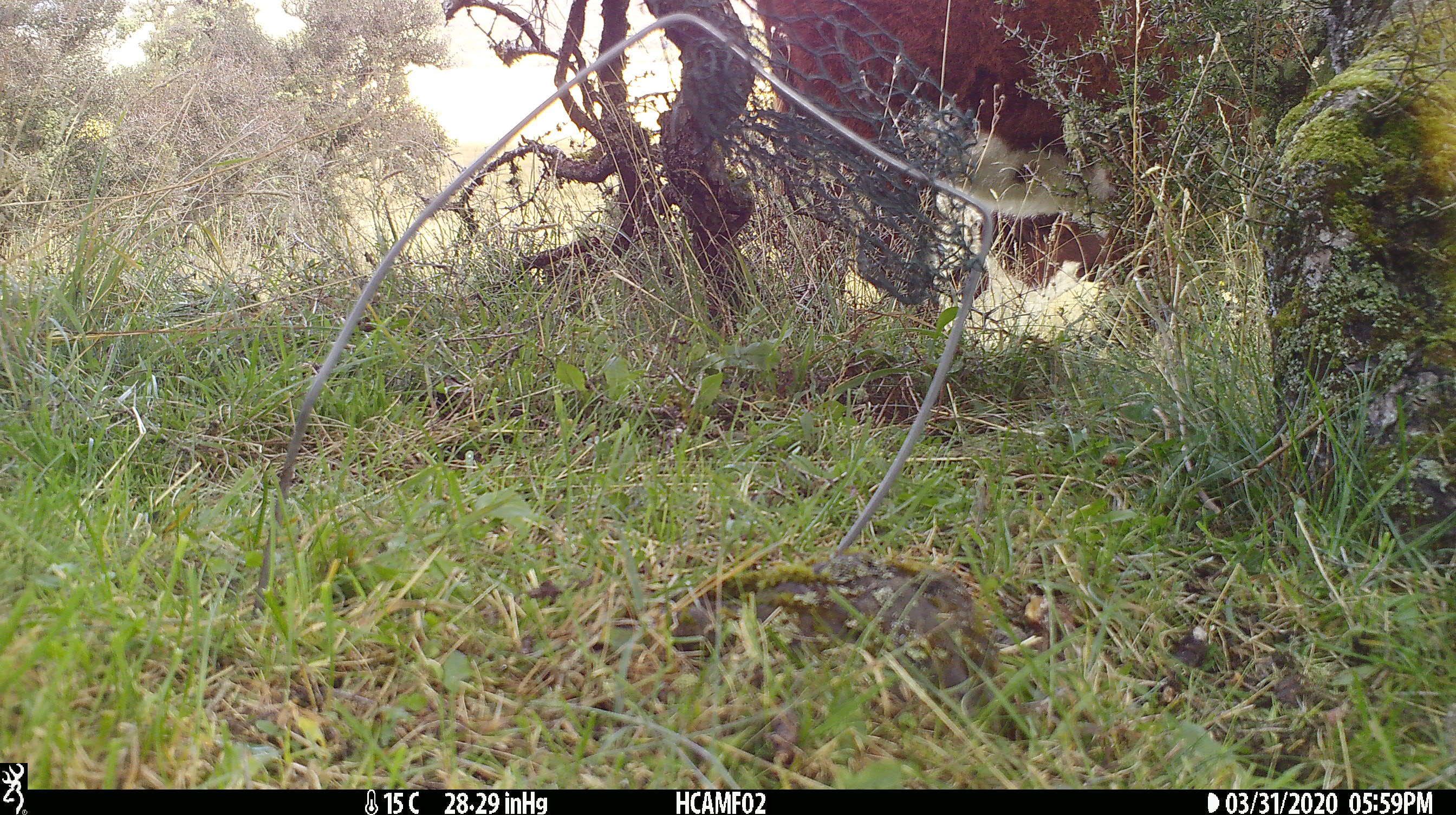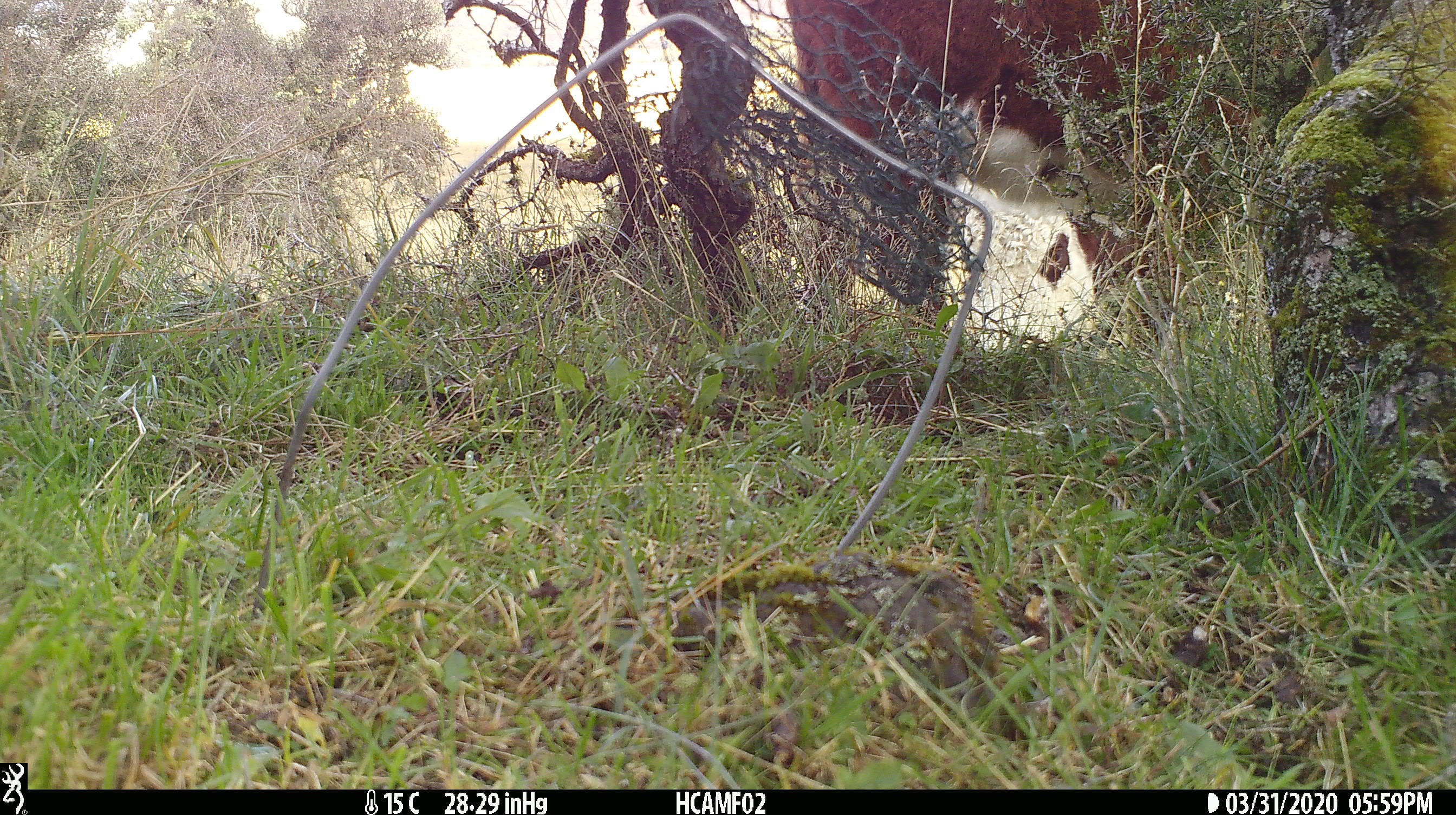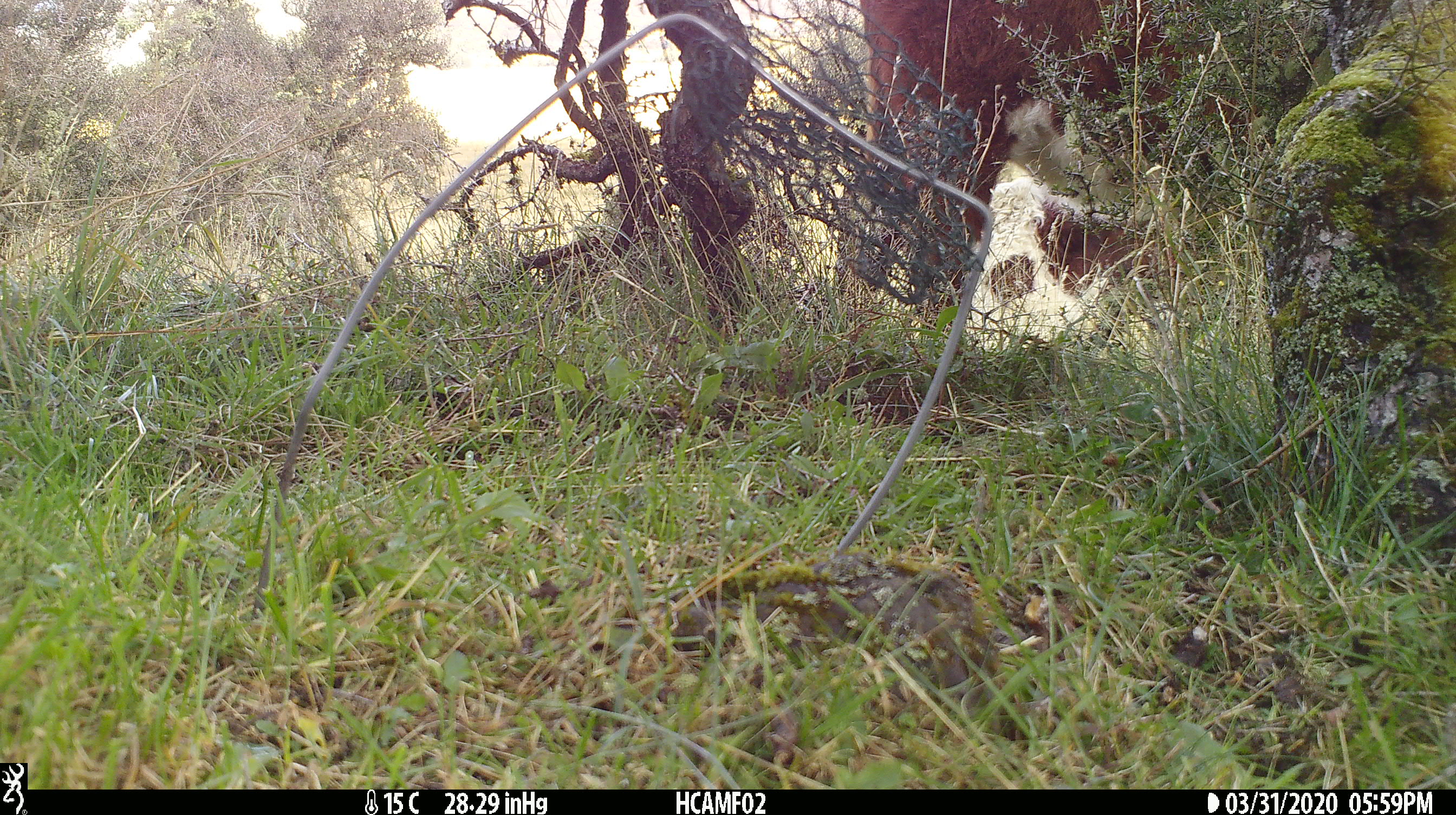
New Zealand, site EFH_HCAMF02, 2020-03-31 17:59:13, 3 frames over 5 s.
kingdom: Animalia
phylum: Chordata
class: Mammalia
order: Artiodactyla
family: Bovidae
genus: Bos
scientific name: Bos taurus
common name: domestic cow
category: cow